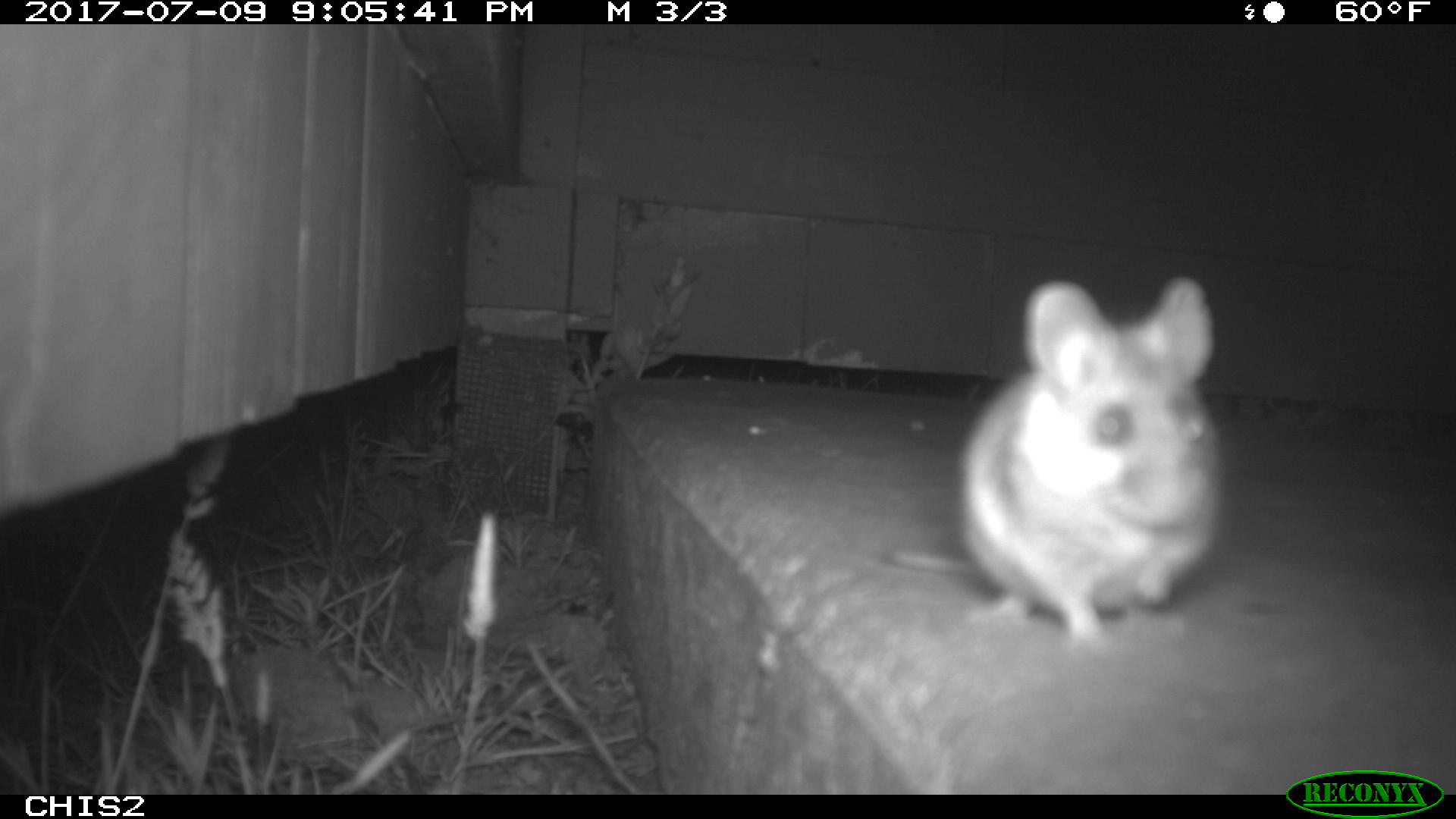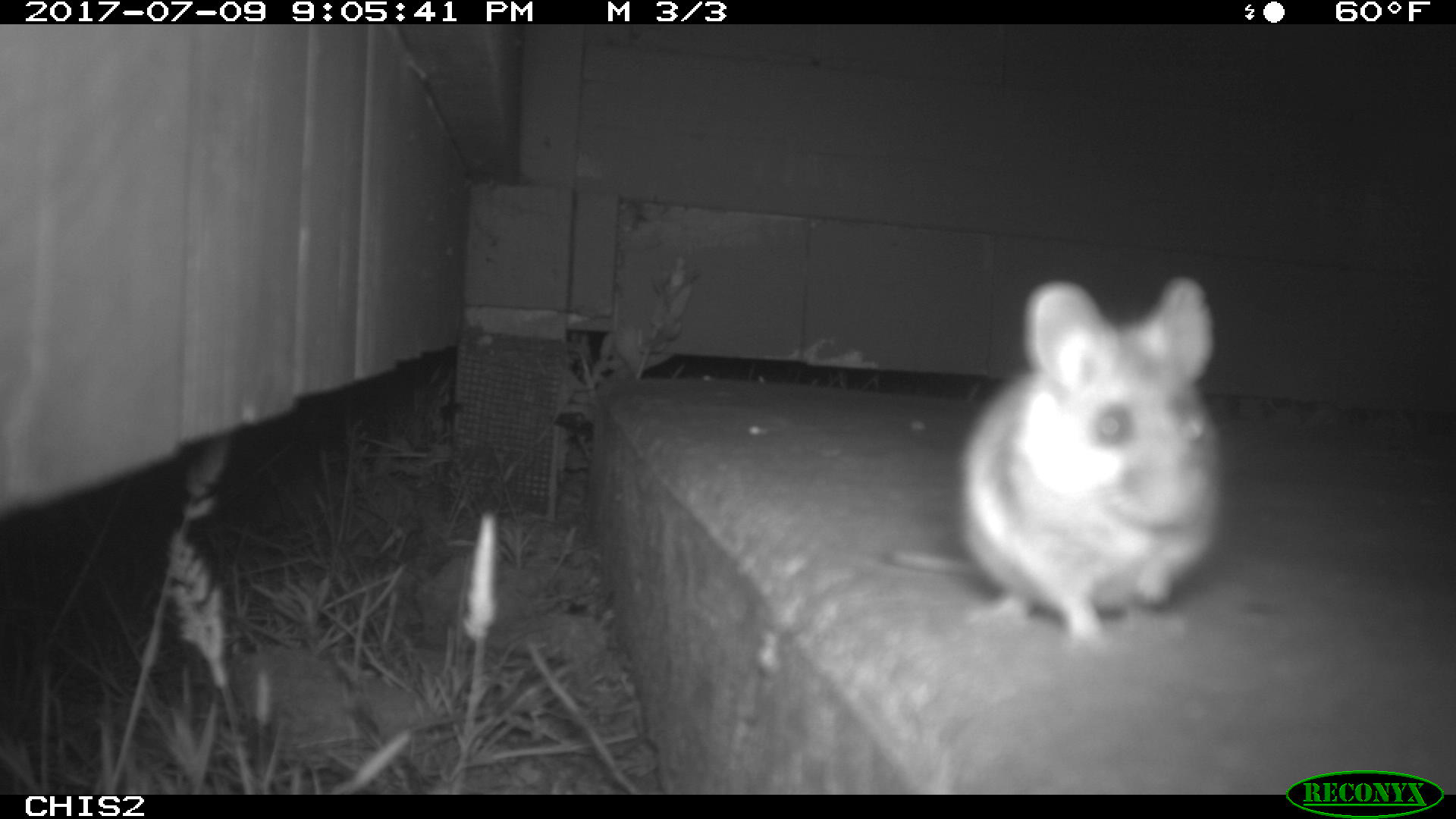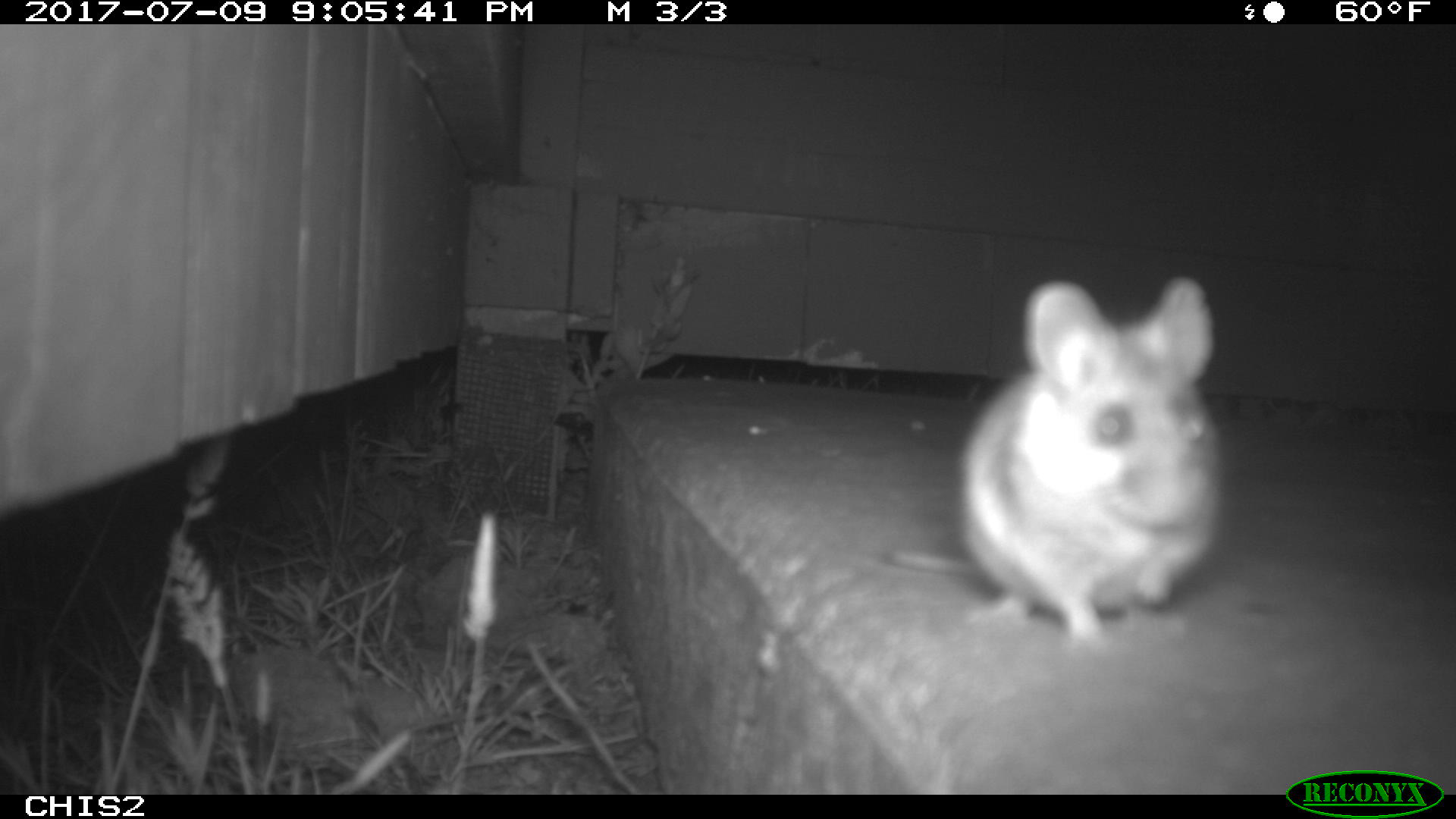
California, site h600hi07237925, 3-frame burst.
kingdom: Animalia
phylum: Chordata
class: Mammalia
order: Rodentia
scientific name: Rodentia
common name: rodent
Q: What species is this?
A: Rodent (Rodentia).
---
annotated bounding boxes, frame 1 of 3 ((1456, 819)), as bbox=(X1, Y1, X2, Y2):
rodent: bbox=(887, 275, 1228, 639)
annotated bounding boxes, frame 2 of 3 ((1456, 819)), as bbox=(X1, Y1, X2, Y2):
rodent: bbox=(882, 271, 1232, 660)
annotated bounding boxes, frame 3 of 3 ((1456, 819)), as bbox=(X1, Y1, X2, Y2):
rodent: bbox=(880, 275, 1225, 656)